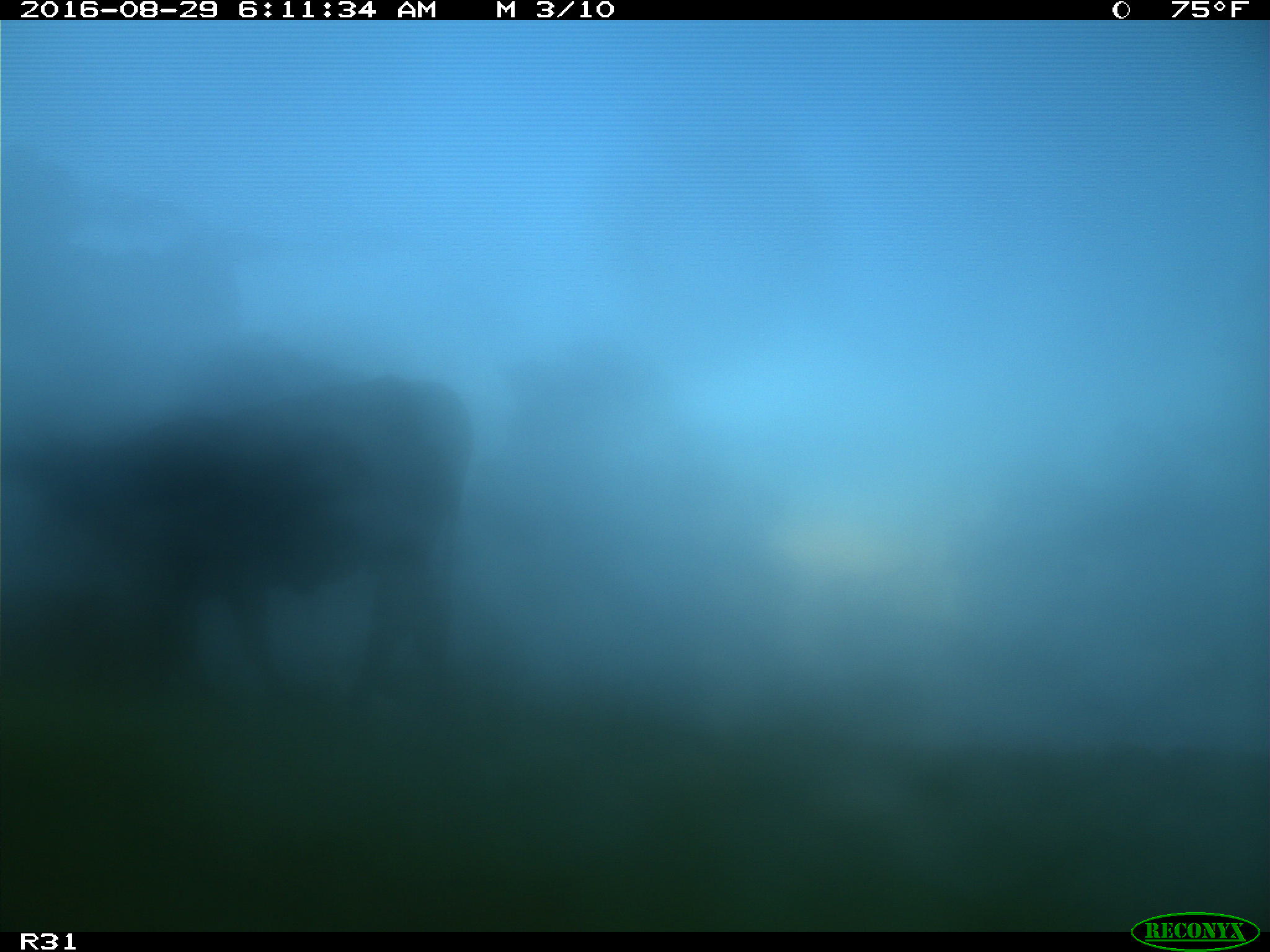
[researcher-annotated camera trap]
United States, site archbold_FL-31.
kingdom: Animalia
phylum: Chordata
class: Mammalia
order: Artiodactyla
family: Bovidae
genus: Bos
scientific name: Bos taurus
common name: domestic cow